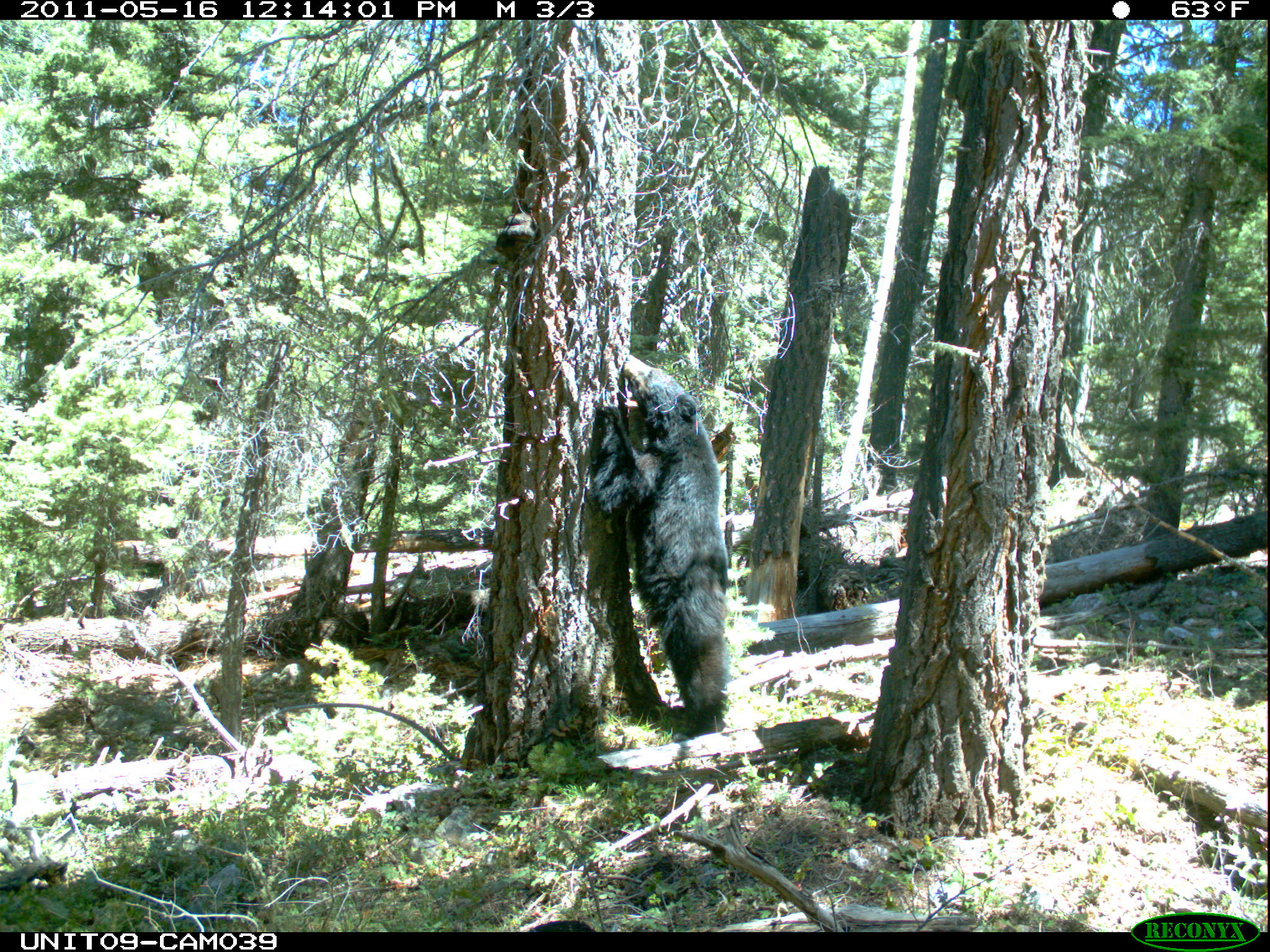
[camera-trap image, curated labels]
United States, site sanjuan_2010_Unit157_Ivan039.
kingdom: Animalia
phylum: Chordata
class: Mammalia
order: Carnivora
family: Ursidae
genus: Ursus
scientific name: Ursus americanus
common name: american black bear